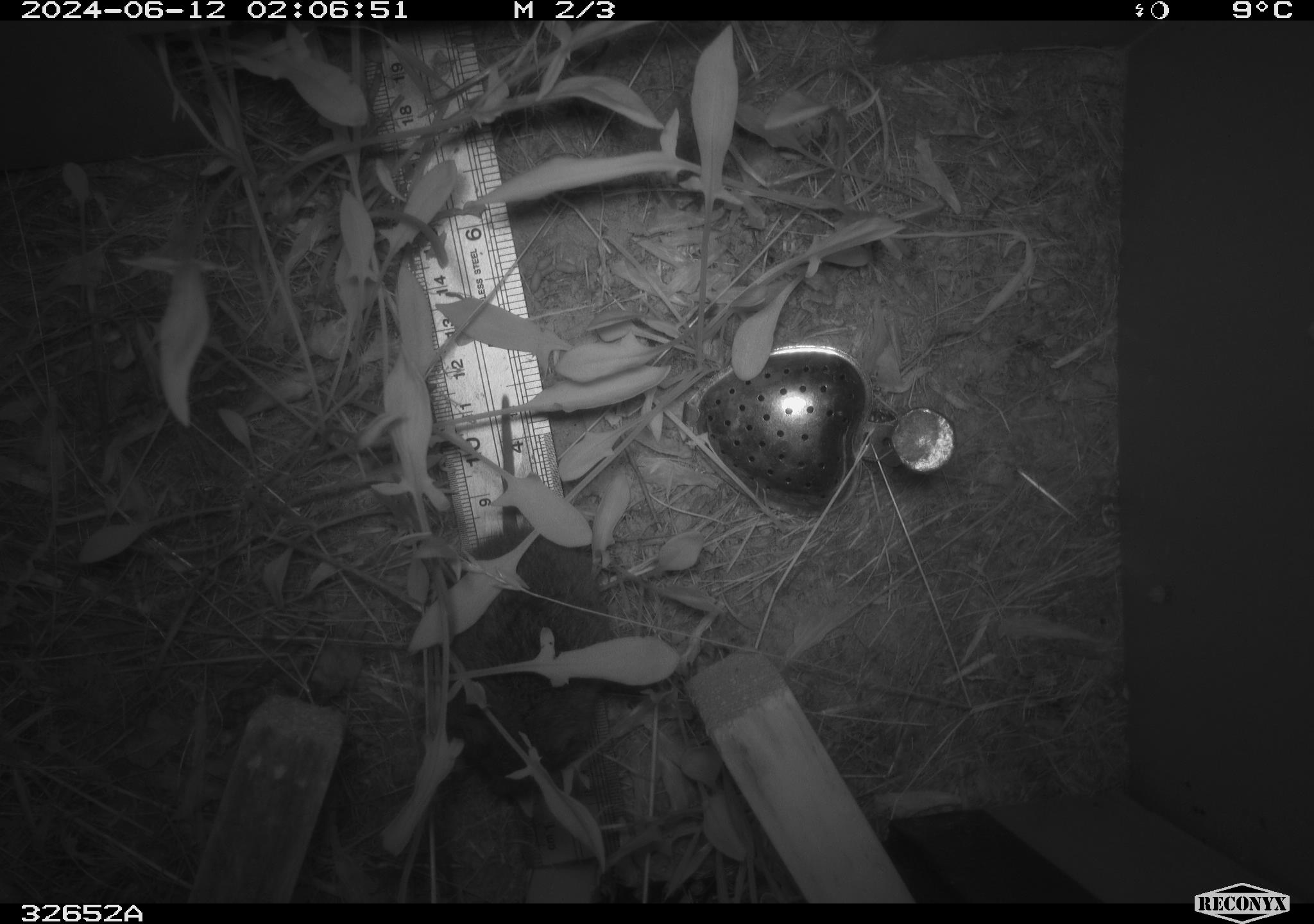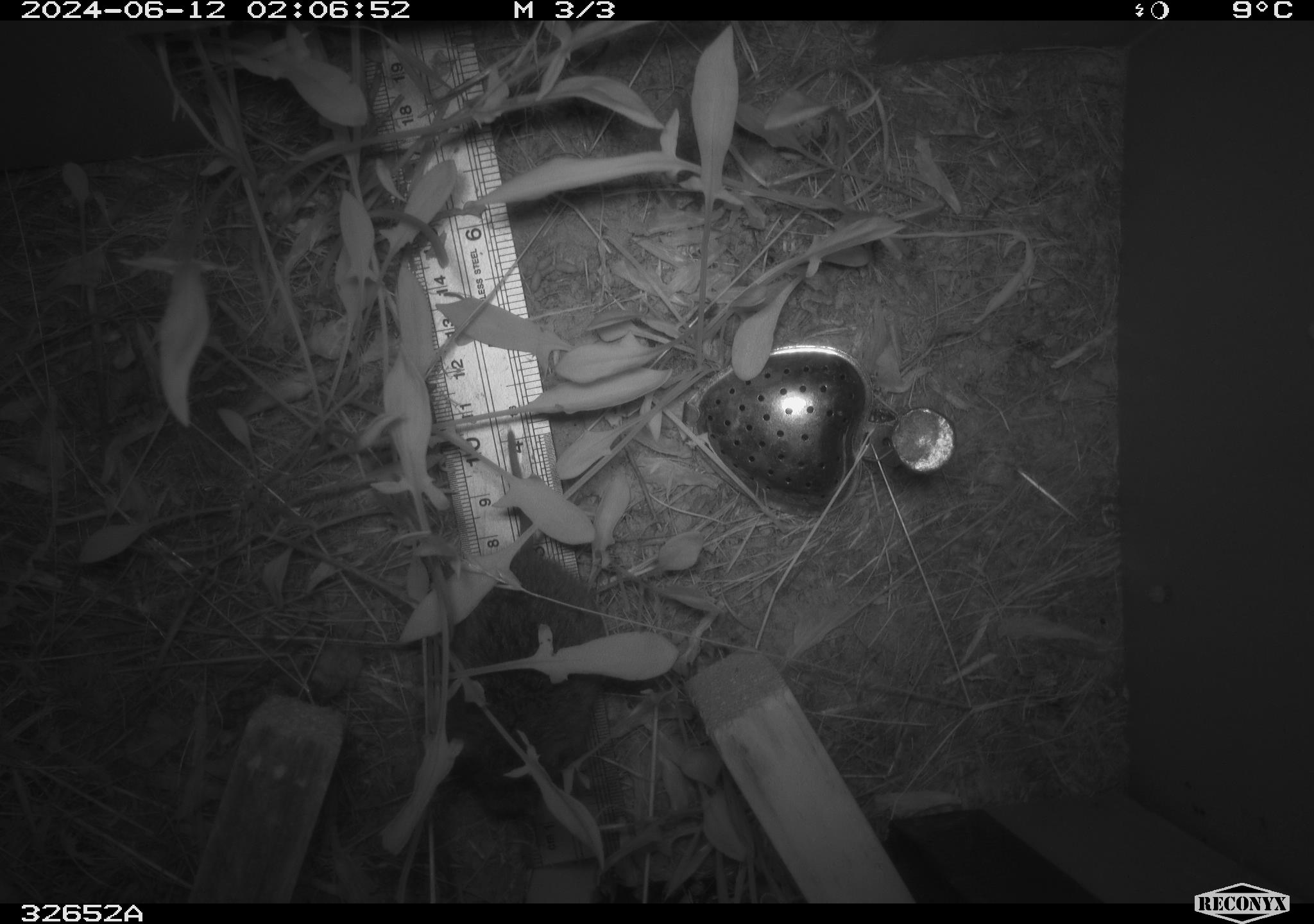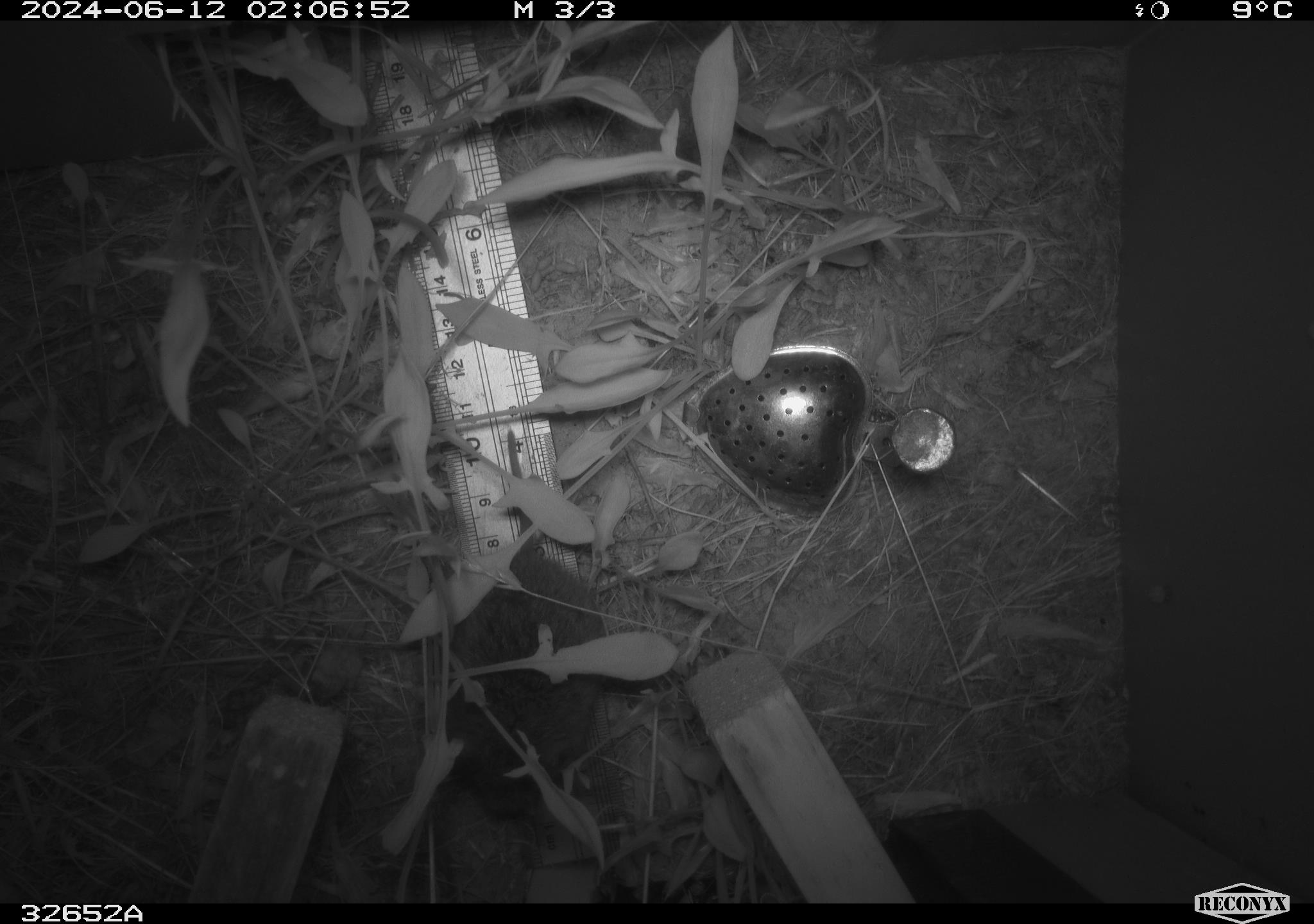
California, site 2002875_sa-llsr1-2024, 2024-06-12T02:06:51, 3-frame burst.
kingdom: Animalia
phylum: Chordata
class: Mammalia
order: Rodentia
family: Cricetidae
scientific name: Arvicolinae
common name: voles, lemmings, and muskrats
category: arvicolinae subfamily